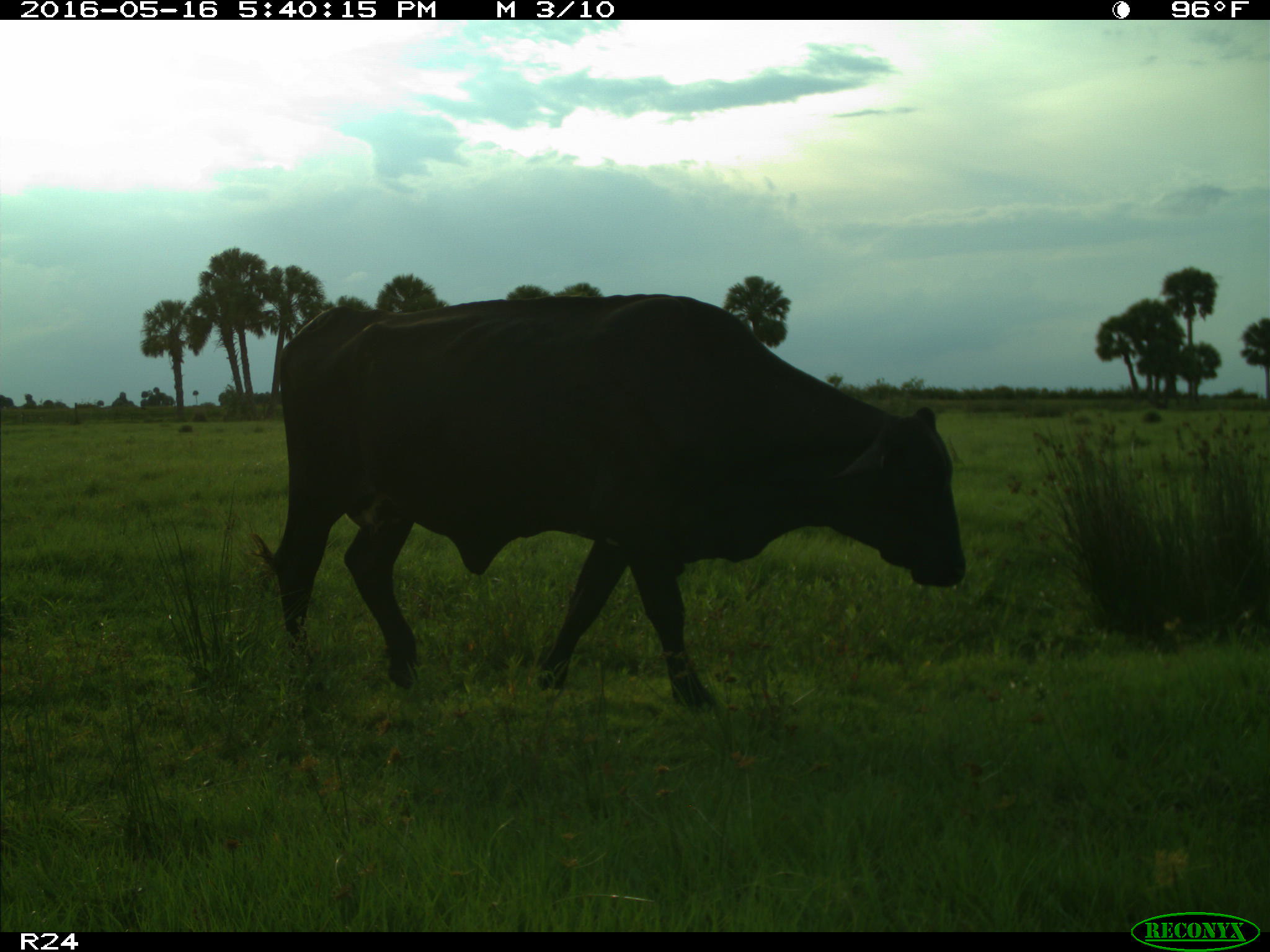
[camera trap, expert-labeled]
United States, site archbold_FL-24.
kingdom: Animalia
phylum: Chordata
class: Mammalia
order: Artiodactyla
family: Bovidae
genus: Bos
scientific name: Bos taurus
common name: domestic cow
Bos taurus (domestic cow).